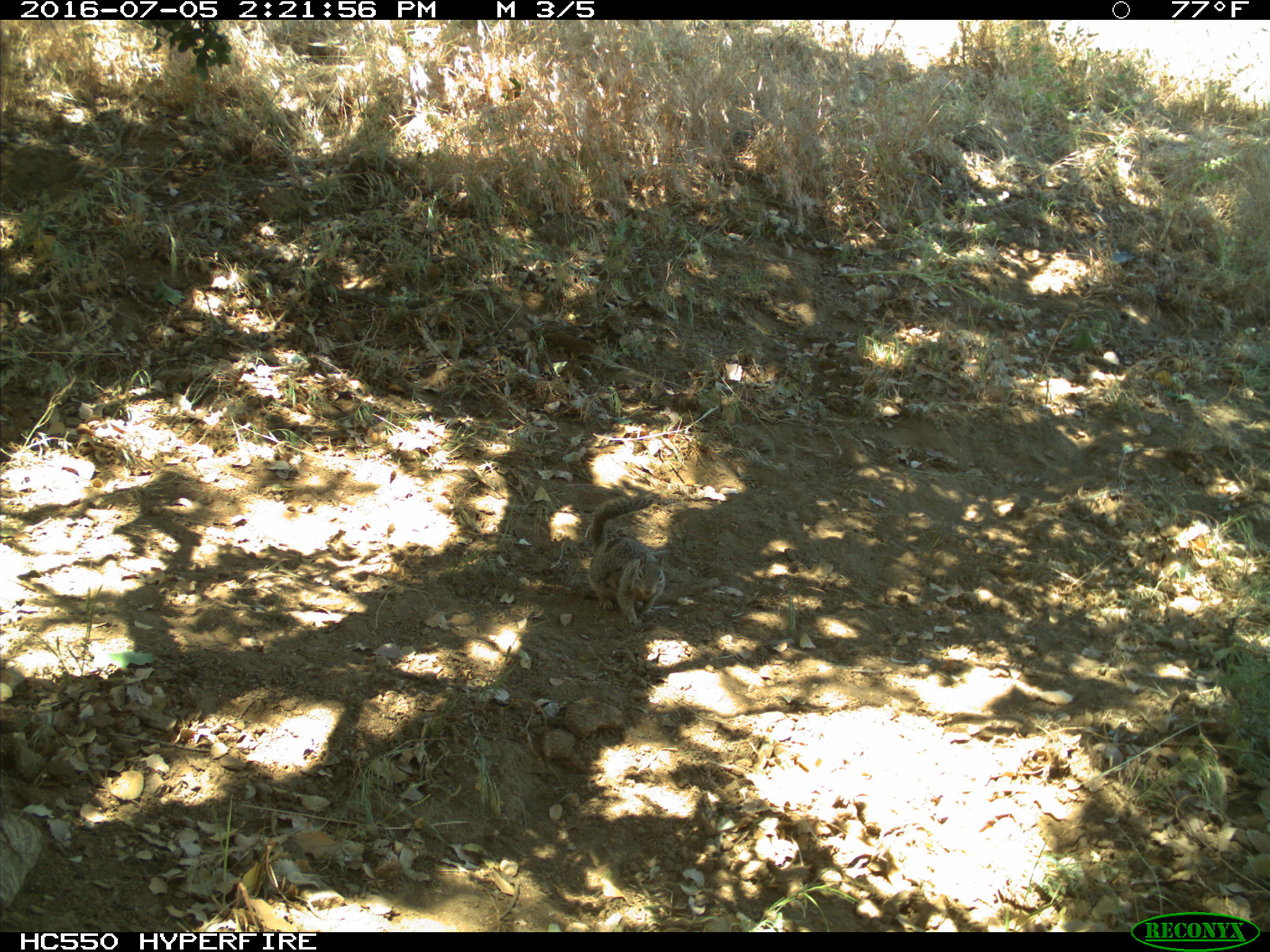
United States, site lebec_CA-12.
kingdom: Animalia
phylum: Chordata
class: Mammalia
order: Rodentia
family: Sciuridae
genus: Otospermophilus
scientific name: Otospermophilus beecheyi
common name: california ground squirrel